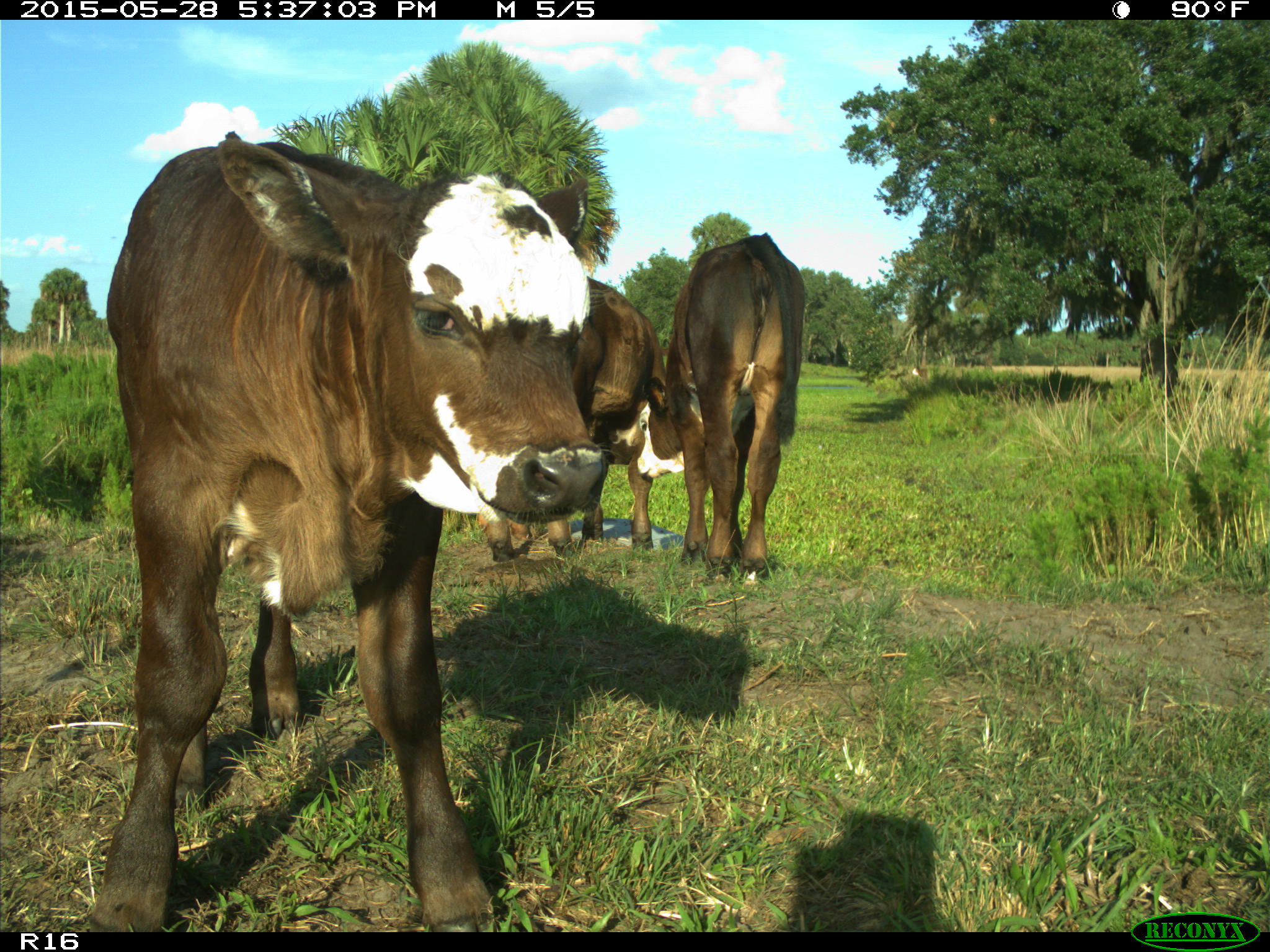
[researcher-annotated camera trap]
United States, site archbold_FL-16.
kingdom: Animalia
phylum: Chordata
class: Mammalia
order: Artiodactyla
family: Bovidae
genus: Bos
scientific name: Bos taurus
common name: domestic cow